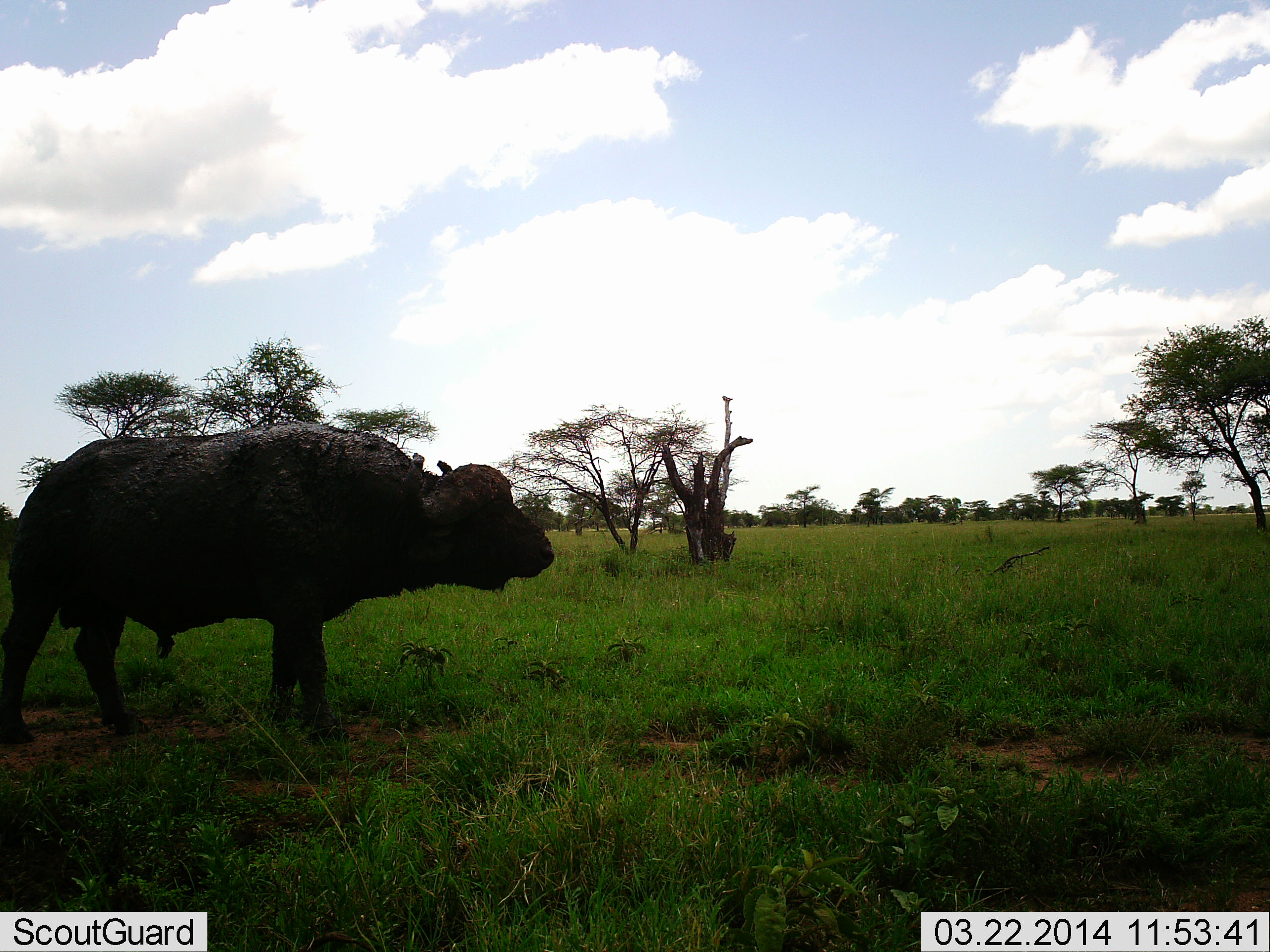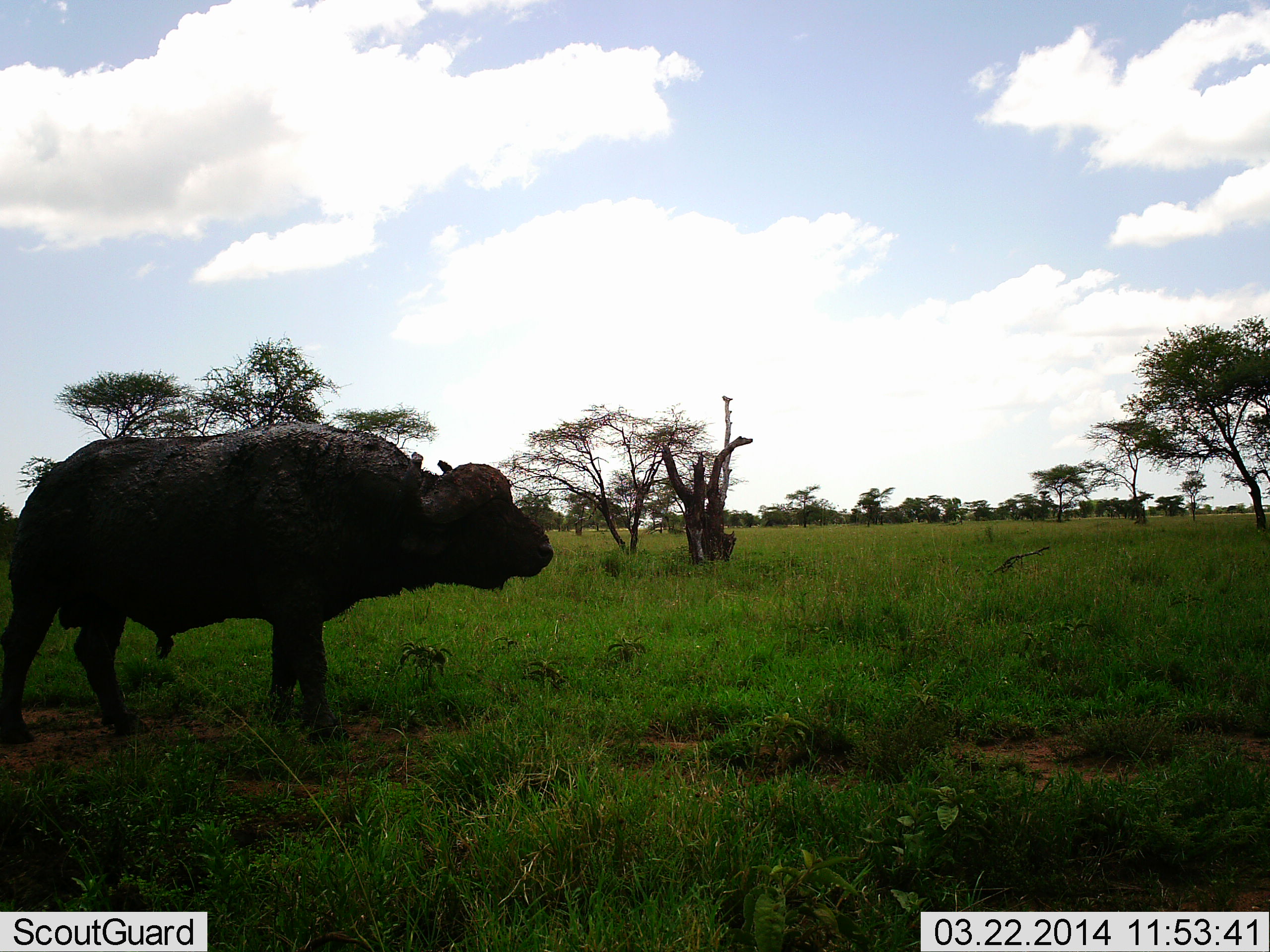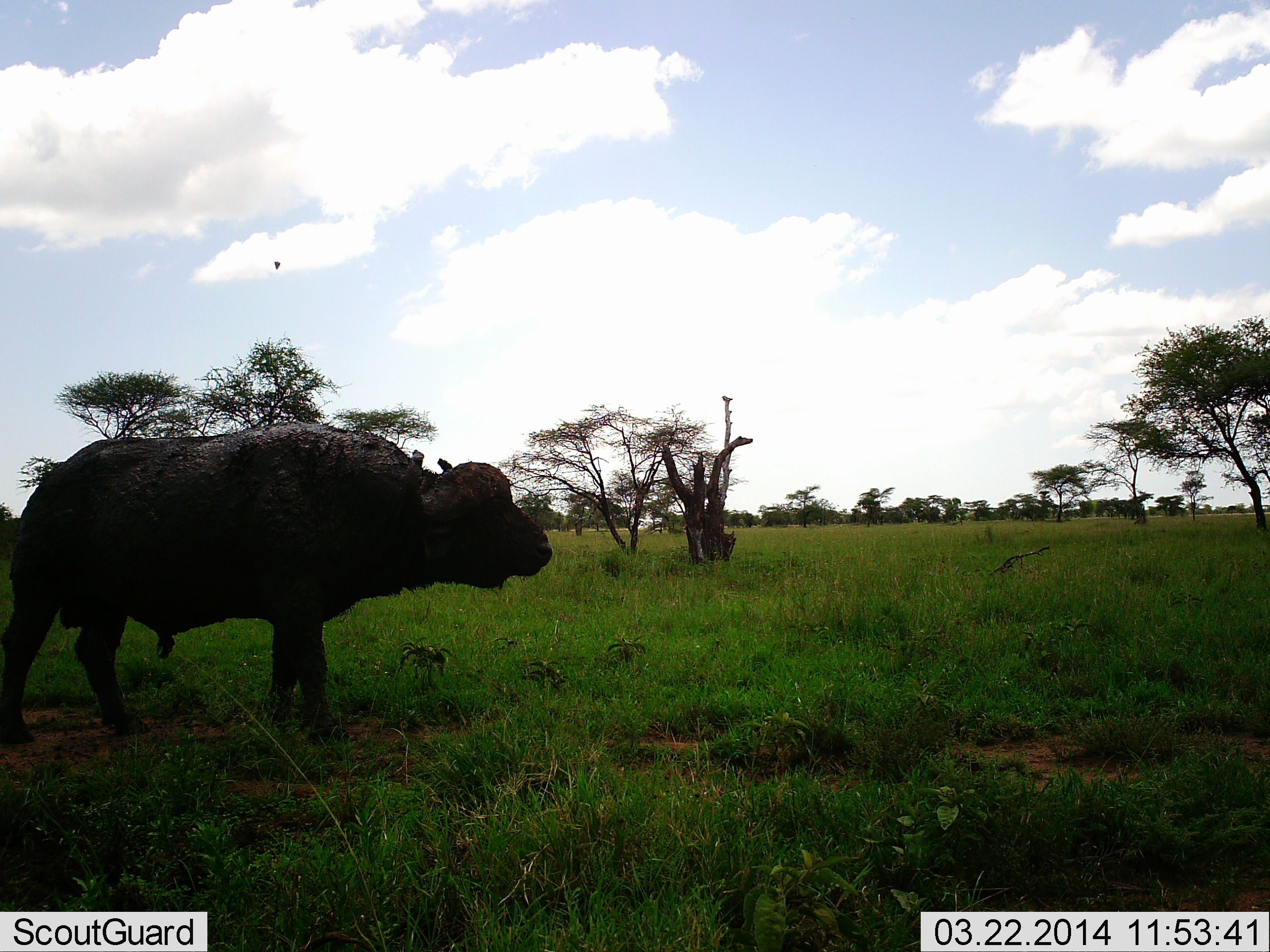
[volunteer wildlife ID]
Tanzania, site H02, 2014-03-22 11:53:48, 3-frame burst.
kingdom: Animalia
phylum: Chordata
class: Mammalia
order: Artiodactyla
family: Bovidae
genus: Syncerus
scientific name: Syncerus caffer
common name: cape buffalo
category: buffalo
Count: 1.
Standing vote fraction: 100%.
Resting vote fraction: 0%.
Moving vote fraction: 0%.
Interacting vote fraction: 0%.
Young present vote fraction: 0%.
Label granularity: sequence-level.